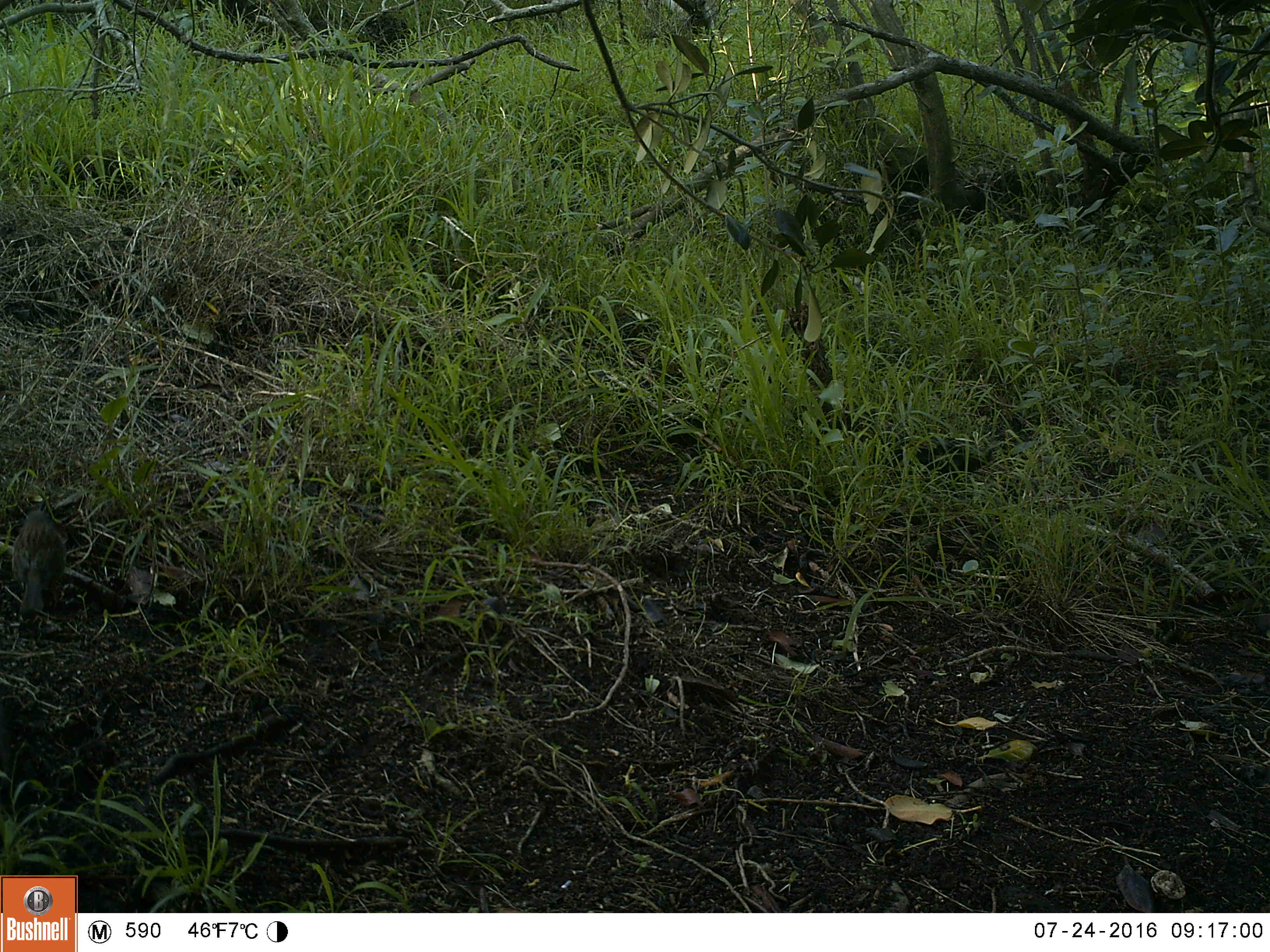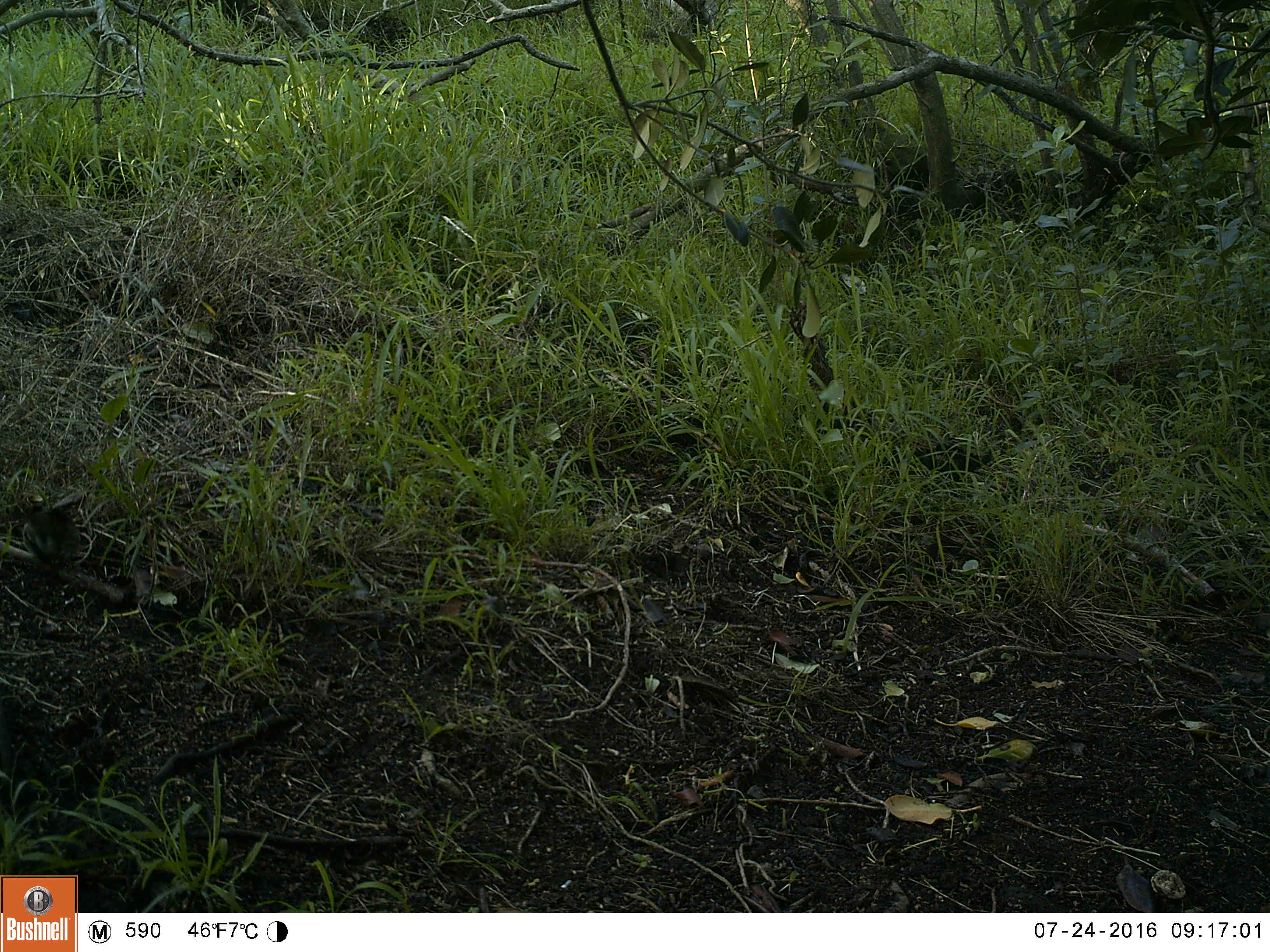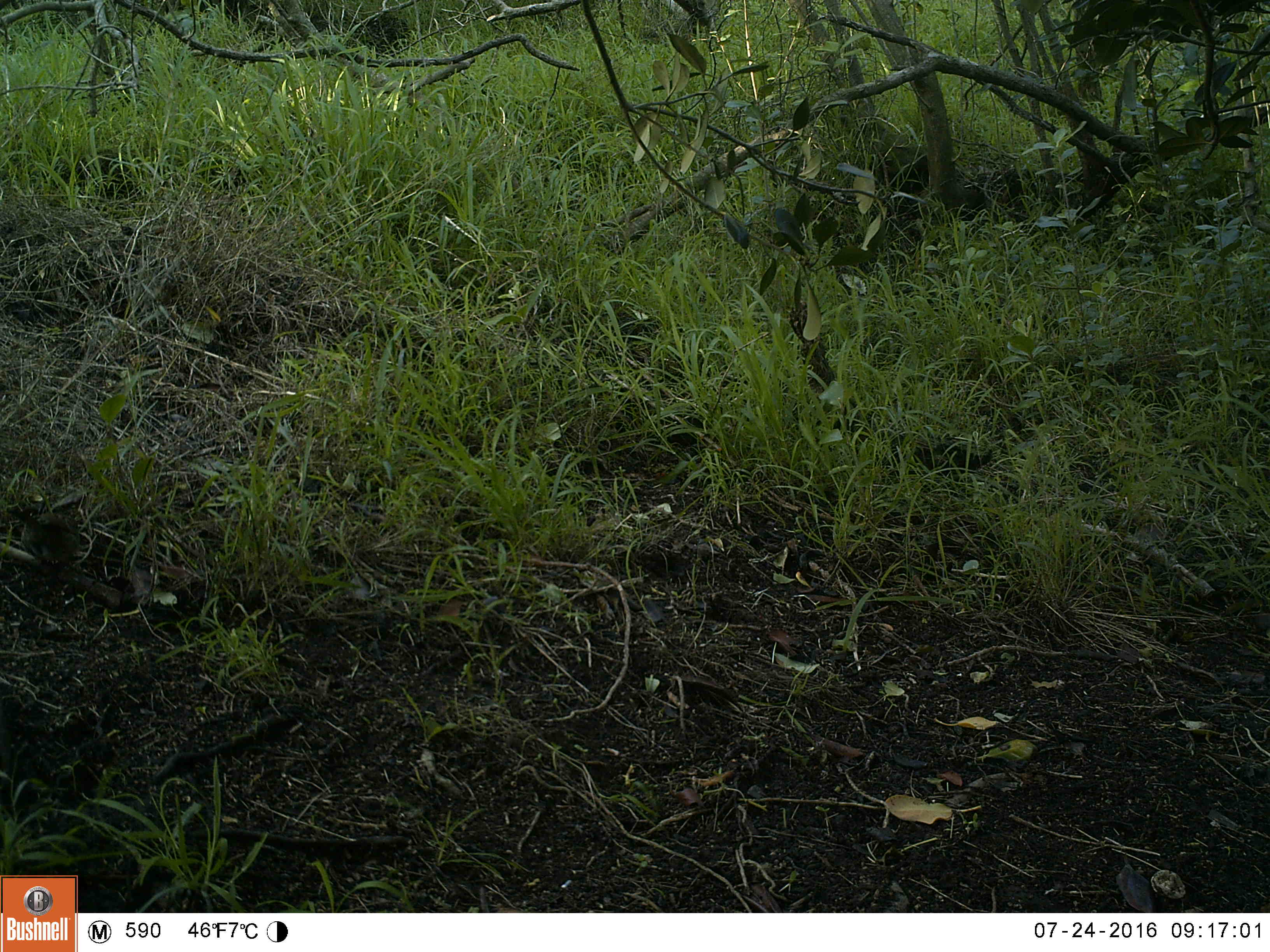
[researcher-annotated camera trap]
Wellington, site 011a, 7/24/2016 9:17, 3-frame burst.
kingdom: Animalia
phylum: Chordata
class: Aves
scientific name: Aves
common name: bird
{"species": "bird (Aves)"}